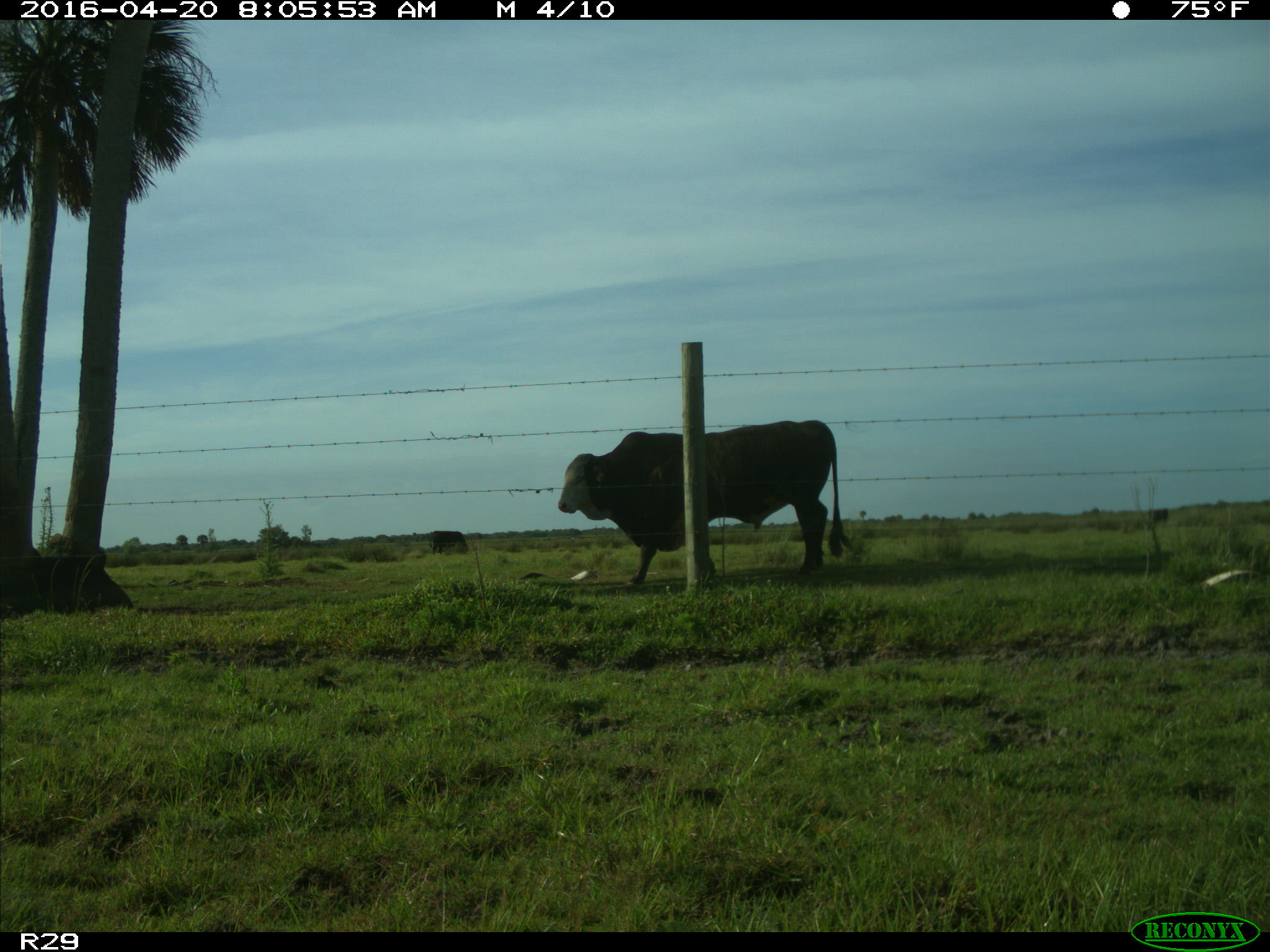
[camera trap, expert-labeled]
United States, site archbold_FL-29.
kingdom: Animalia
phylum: Chordata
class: Mammalia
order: Artiodactyla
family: Bovidae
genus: Bos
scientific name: Bos taurus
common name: domestic cow